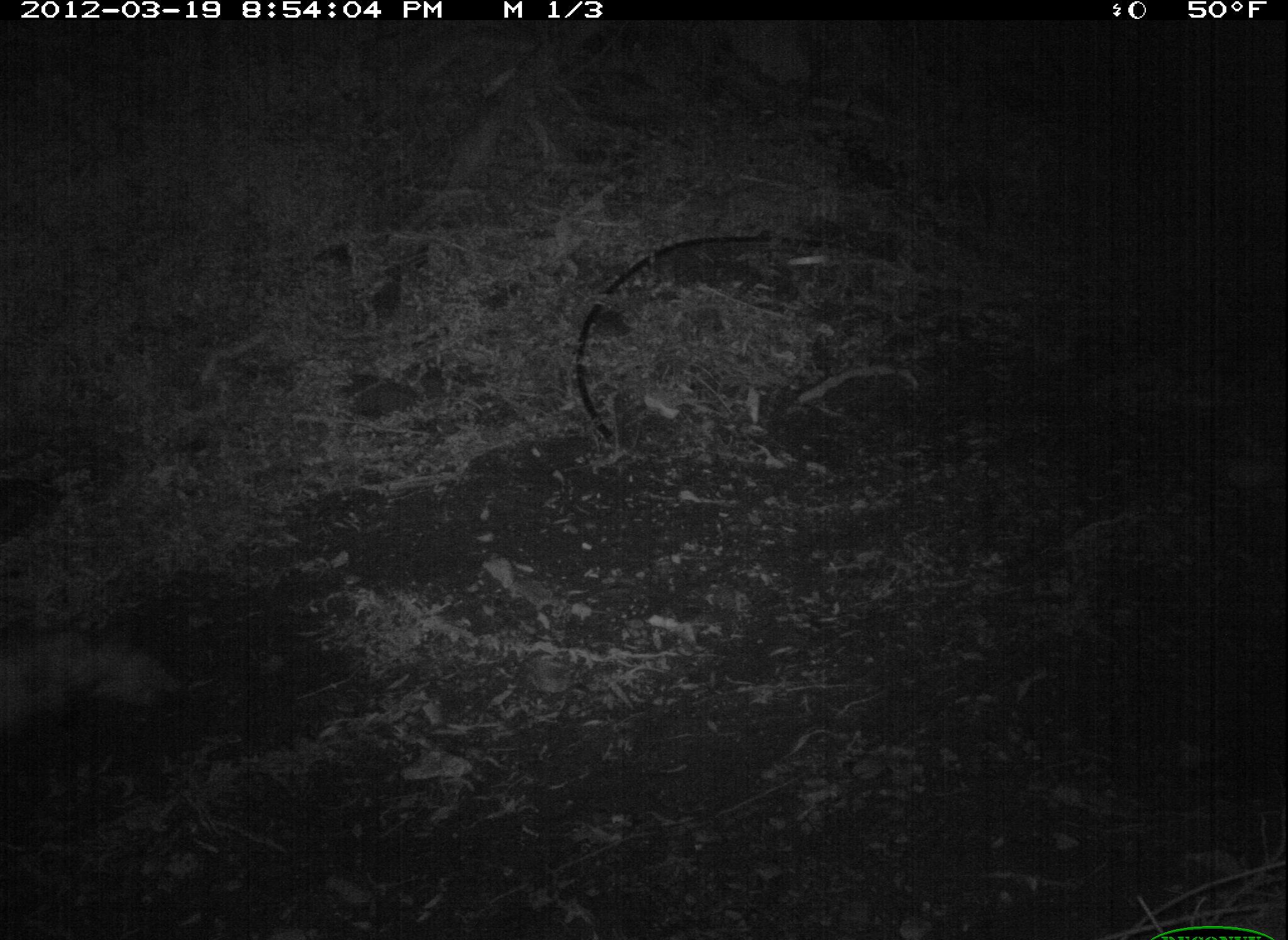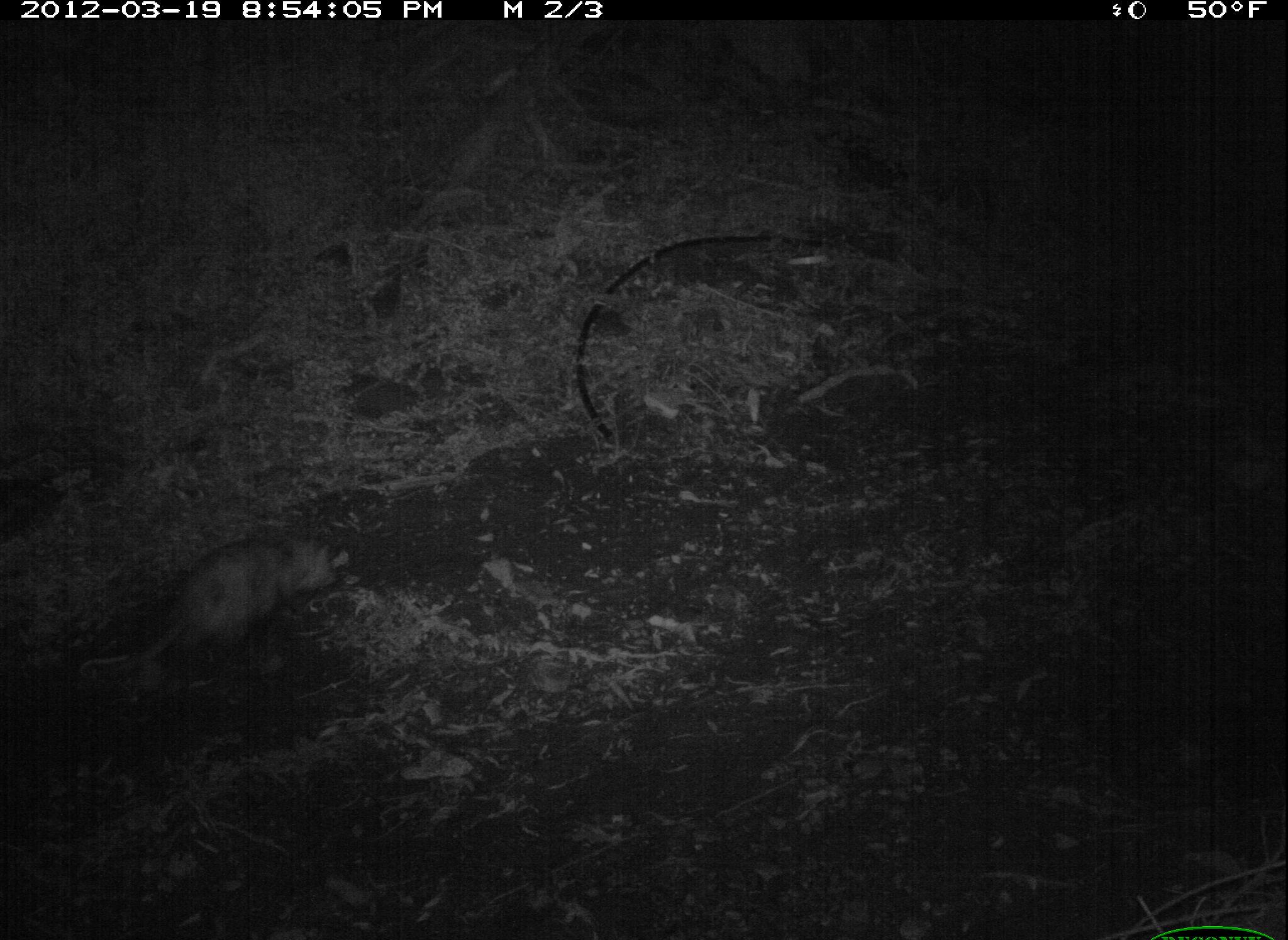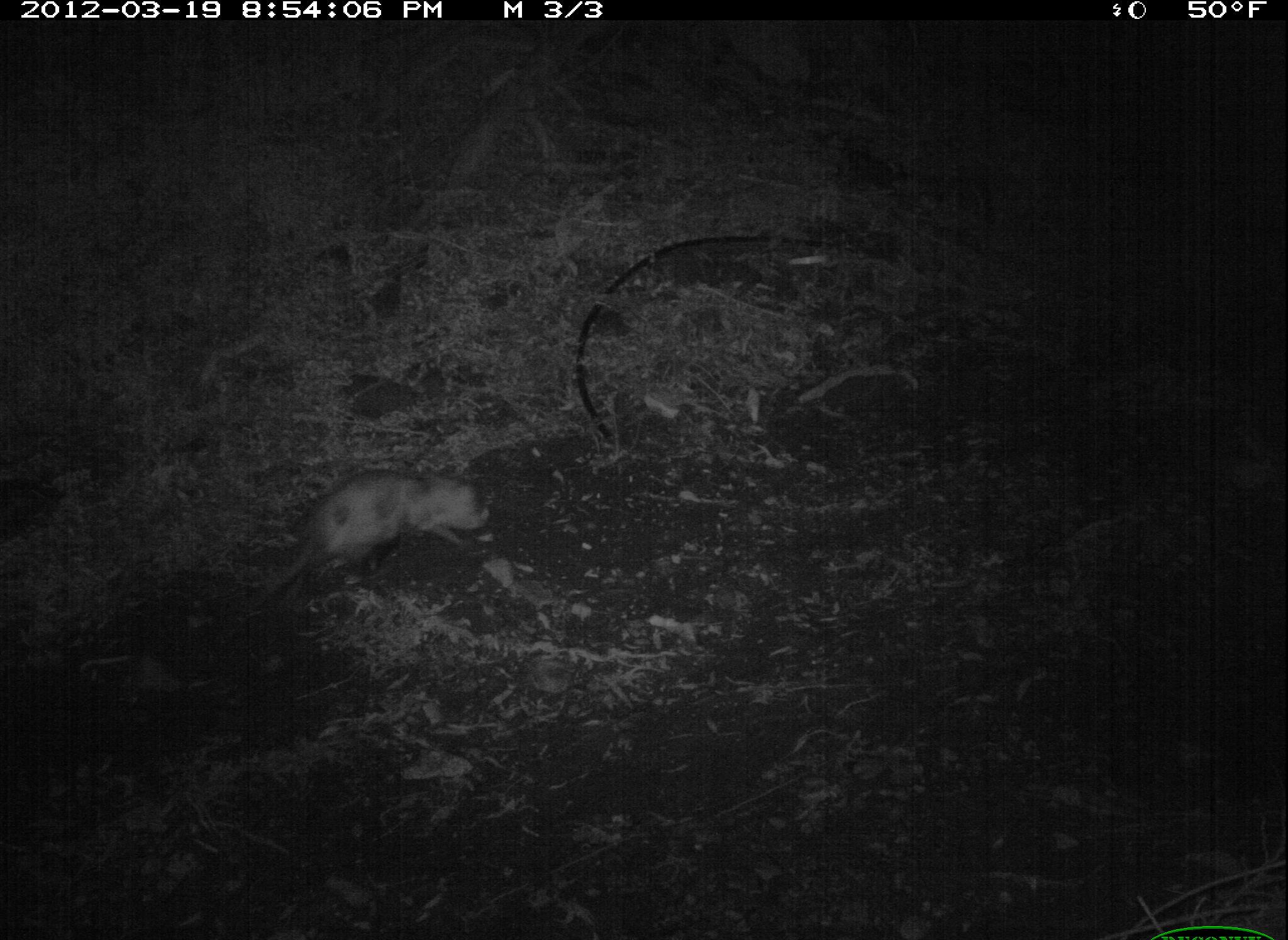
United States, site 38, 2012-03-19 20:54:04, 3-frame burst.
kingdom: Animalia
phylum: Chordata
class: Mammalia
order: Didelphimorphia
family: Didelphidae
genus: Didelphis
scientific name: Didelphis virginiana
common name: virginia opossum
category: opossum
Opossum (virginia opossum) (Didelphis virginiana).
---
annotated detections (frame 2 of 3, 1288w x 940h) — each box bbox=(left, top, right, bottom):
opossum: bbox=(97, 522, 351, 696)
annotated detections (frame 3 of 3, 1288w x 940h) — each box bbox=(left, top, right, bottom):
opossum: bbox=(235, 457, 493, 612)